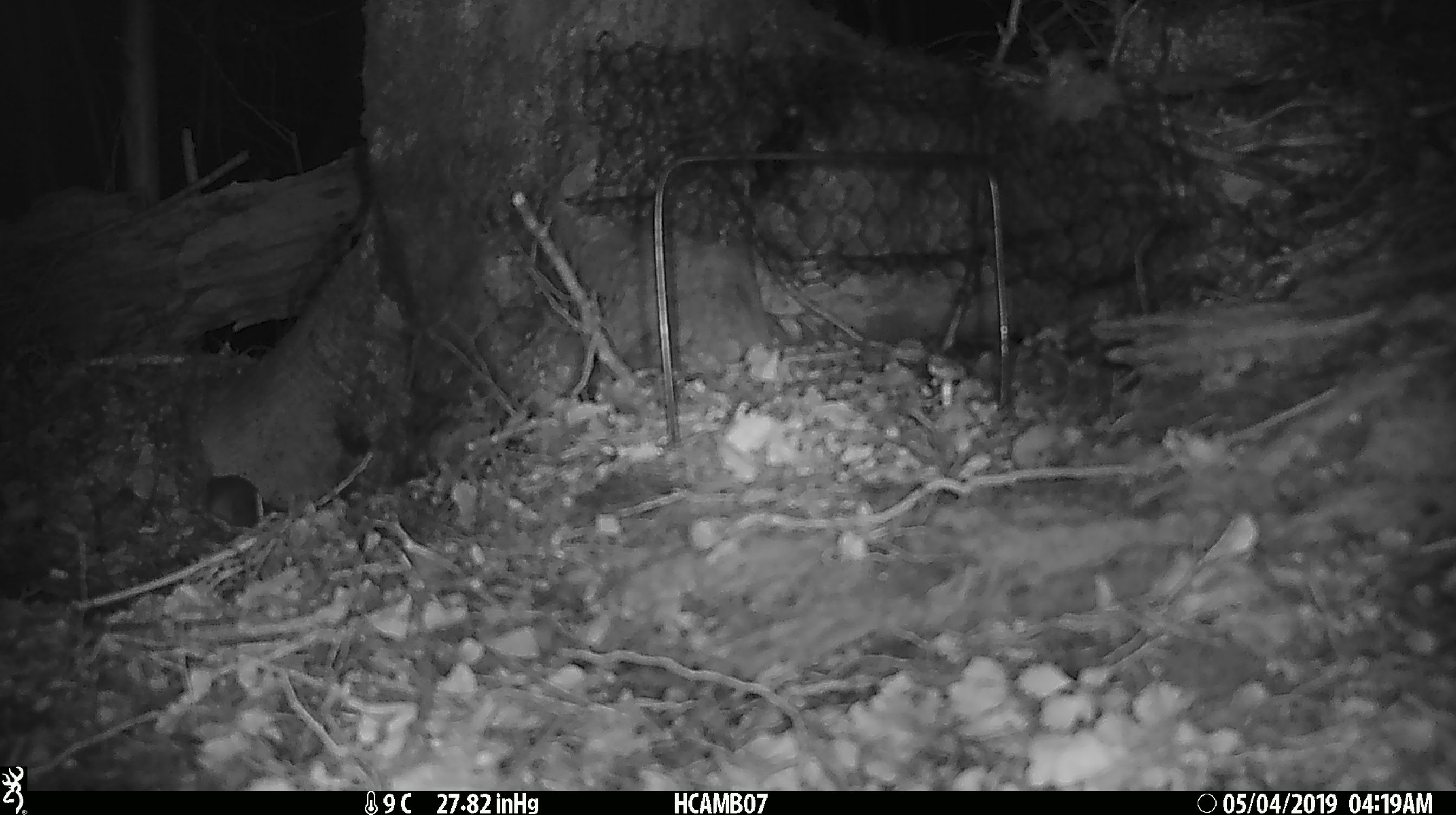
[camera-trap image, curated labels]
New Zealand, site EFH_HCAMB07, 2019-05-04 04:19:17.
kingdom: Animalia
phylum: Chordata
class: Mammalia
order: Rodentia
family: Muridae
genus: Mus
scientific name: Mus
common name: mouse